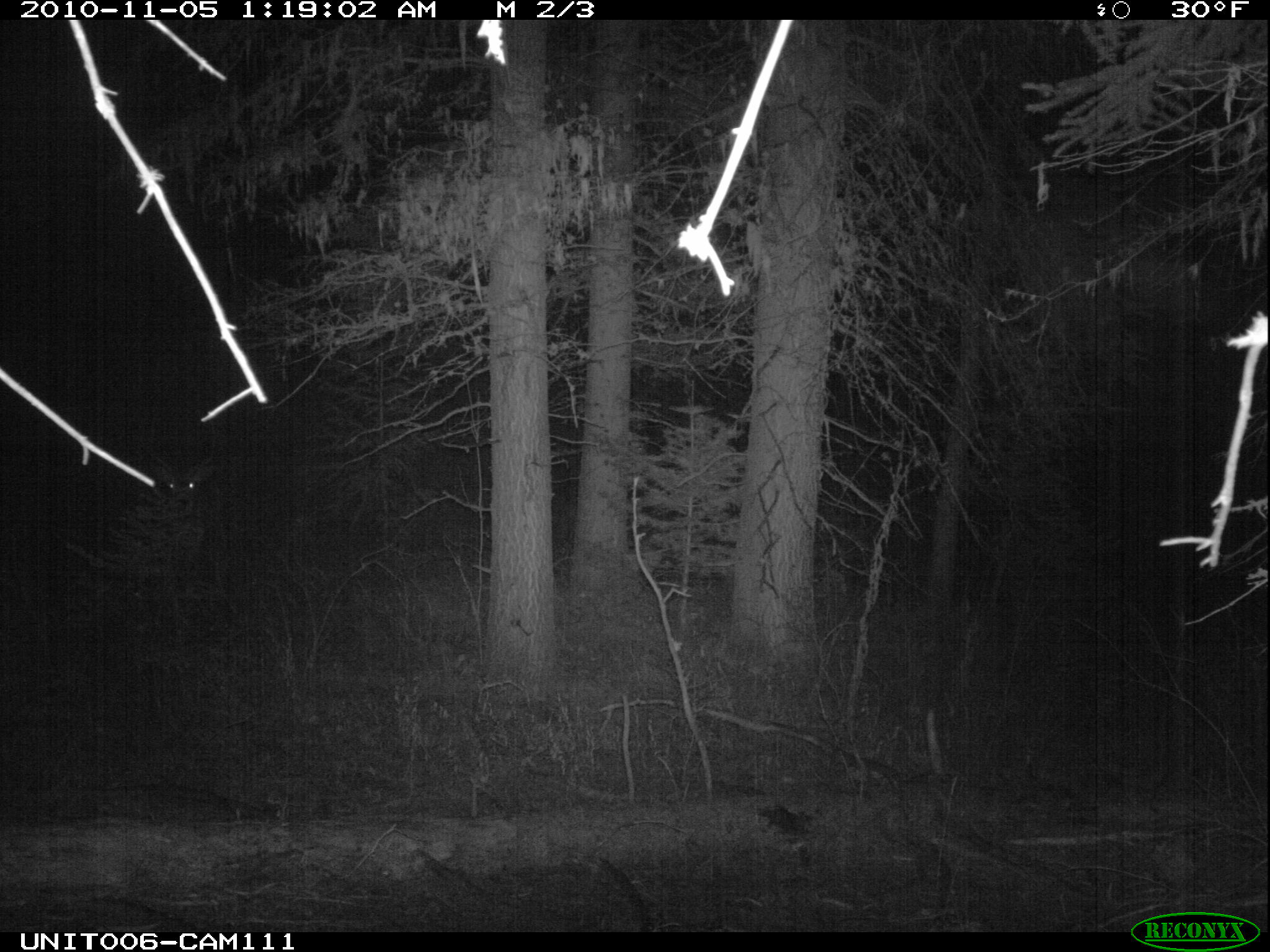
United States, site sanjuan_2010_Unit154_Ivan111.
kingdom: Animalia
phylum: Chordata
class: Mammalia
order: Artiodactyla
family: Cervidae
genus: Odocoileus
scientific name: Odocoileus hemionus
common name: mule deer